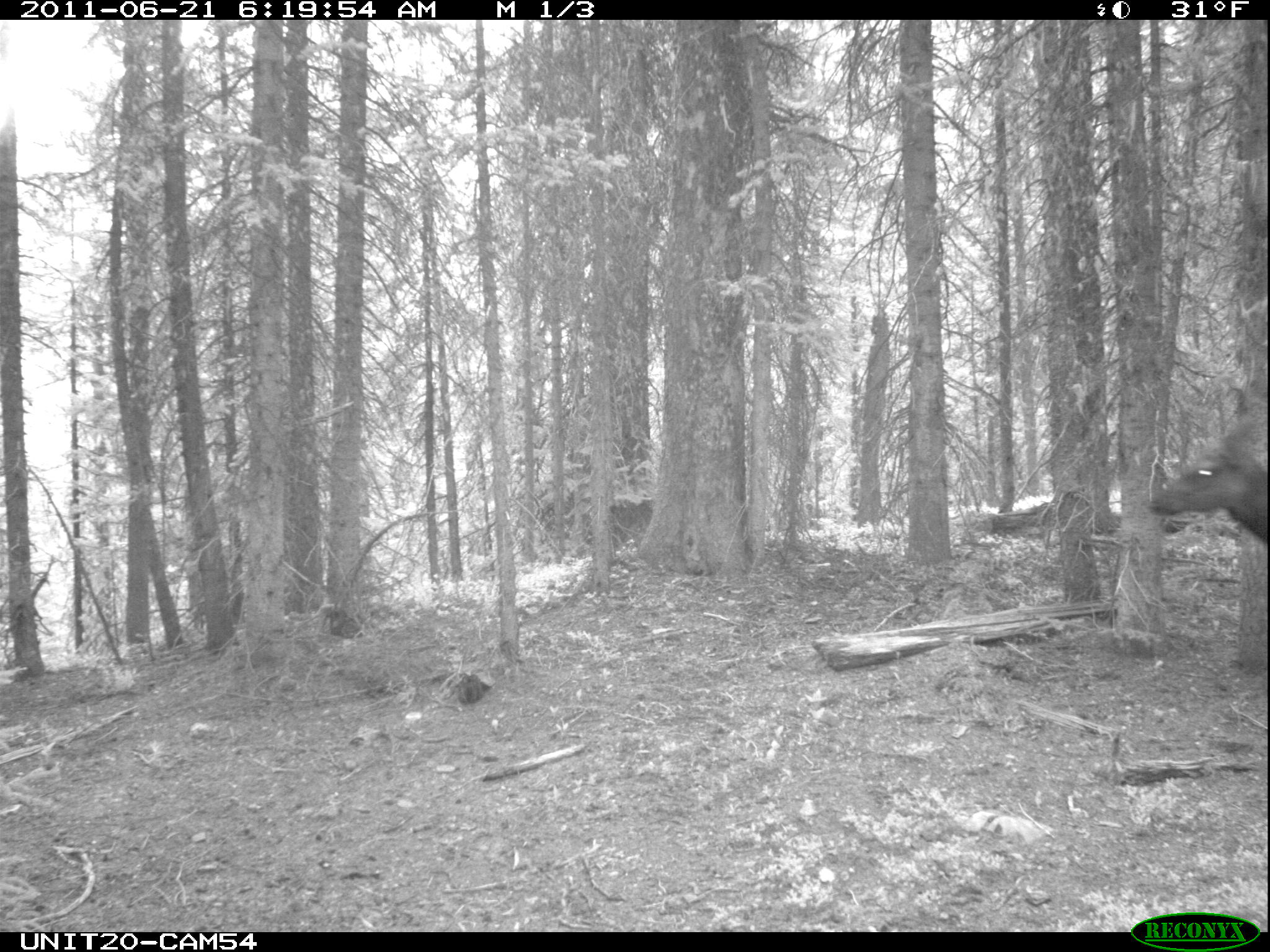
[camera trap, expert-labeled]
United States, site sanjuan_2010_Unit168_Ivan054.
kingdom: Animalia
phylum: Chordata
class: Mammalia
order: Artiodactyla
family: Cervidae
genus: Cervus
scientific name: Cervus elaphus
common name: red deer